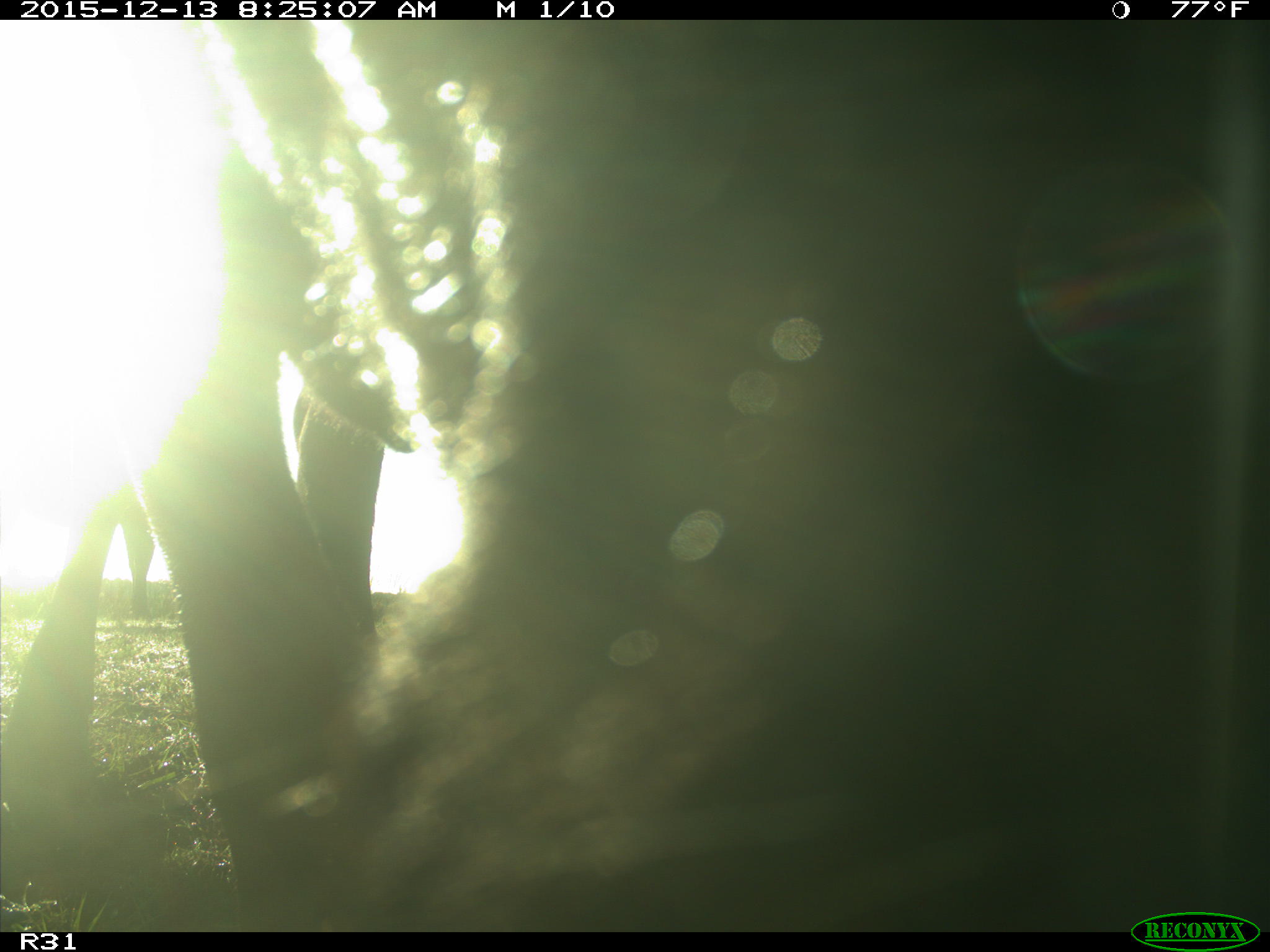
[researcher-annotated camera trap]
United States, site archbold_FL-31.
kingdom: Animalia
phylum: Chordata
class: Mammalia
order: Artiodactyla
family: Bovidae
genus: Bos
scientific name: Bos taurus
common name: domestic cow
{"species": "Bos taurus (domestic cow)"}